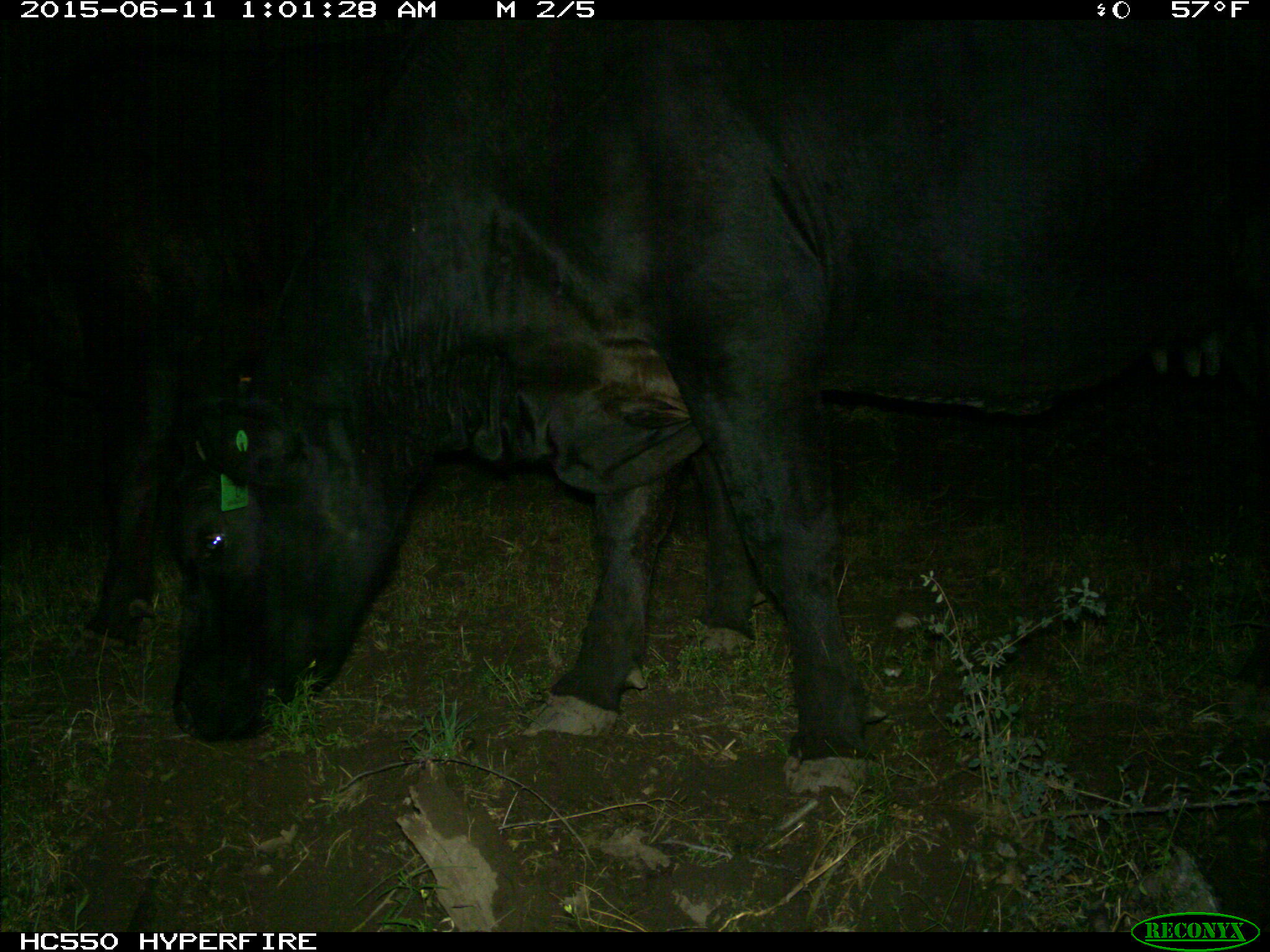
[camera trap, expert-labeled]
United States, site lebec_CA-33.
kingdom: Animalia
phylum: Chordata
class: Mammalia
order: Artiodactyla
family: Bovidae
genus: Bos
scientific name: Bos taurus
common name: domestic cow